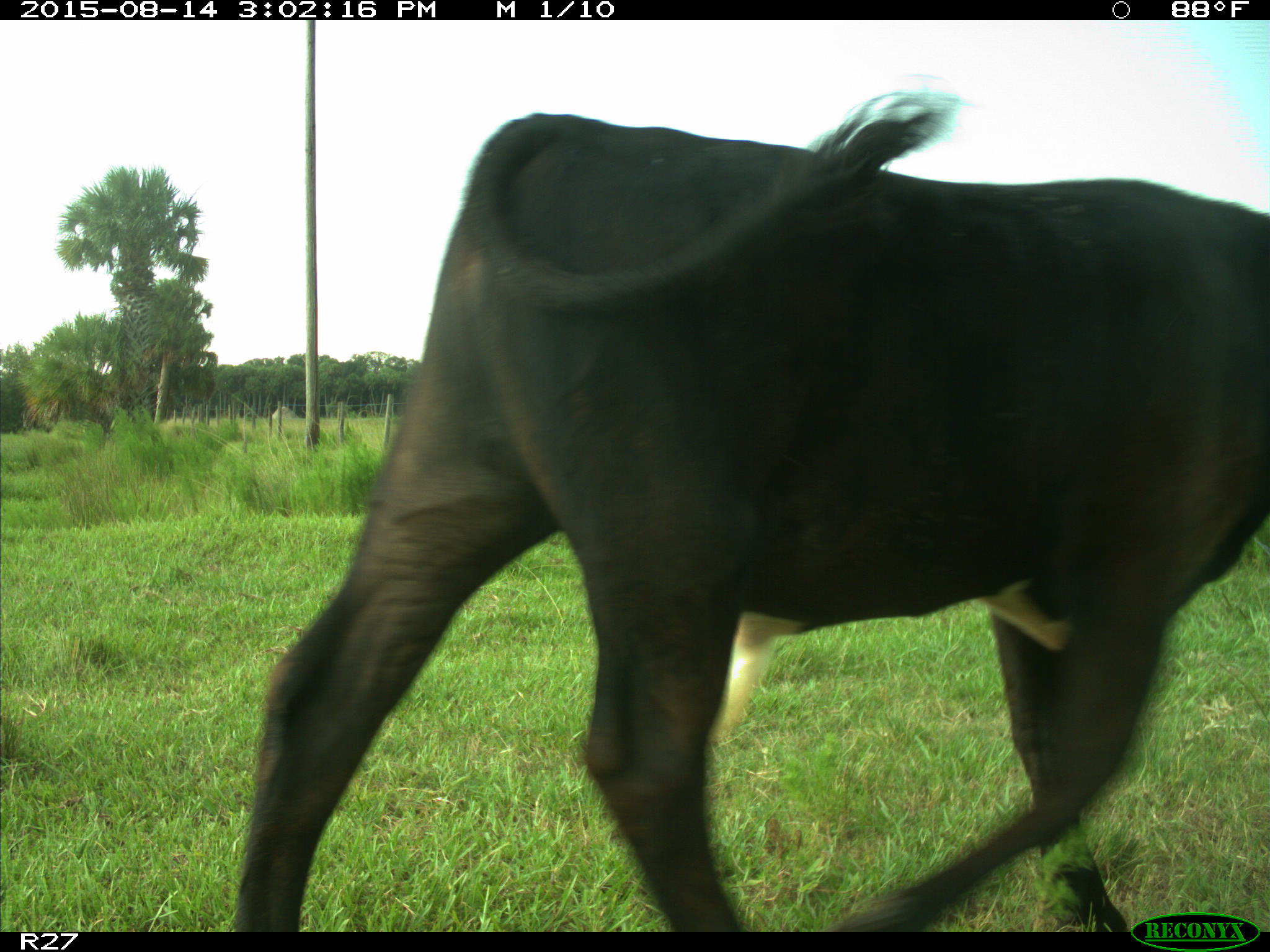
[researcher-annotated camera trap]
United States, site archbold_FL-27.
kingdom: Animalia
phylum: Chordata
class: Mammalia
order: Artiodactyla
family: Bovidae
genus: Bos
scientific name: Bos taurus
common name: domestic cow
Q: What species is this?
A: Bos taurus (domestic cow).